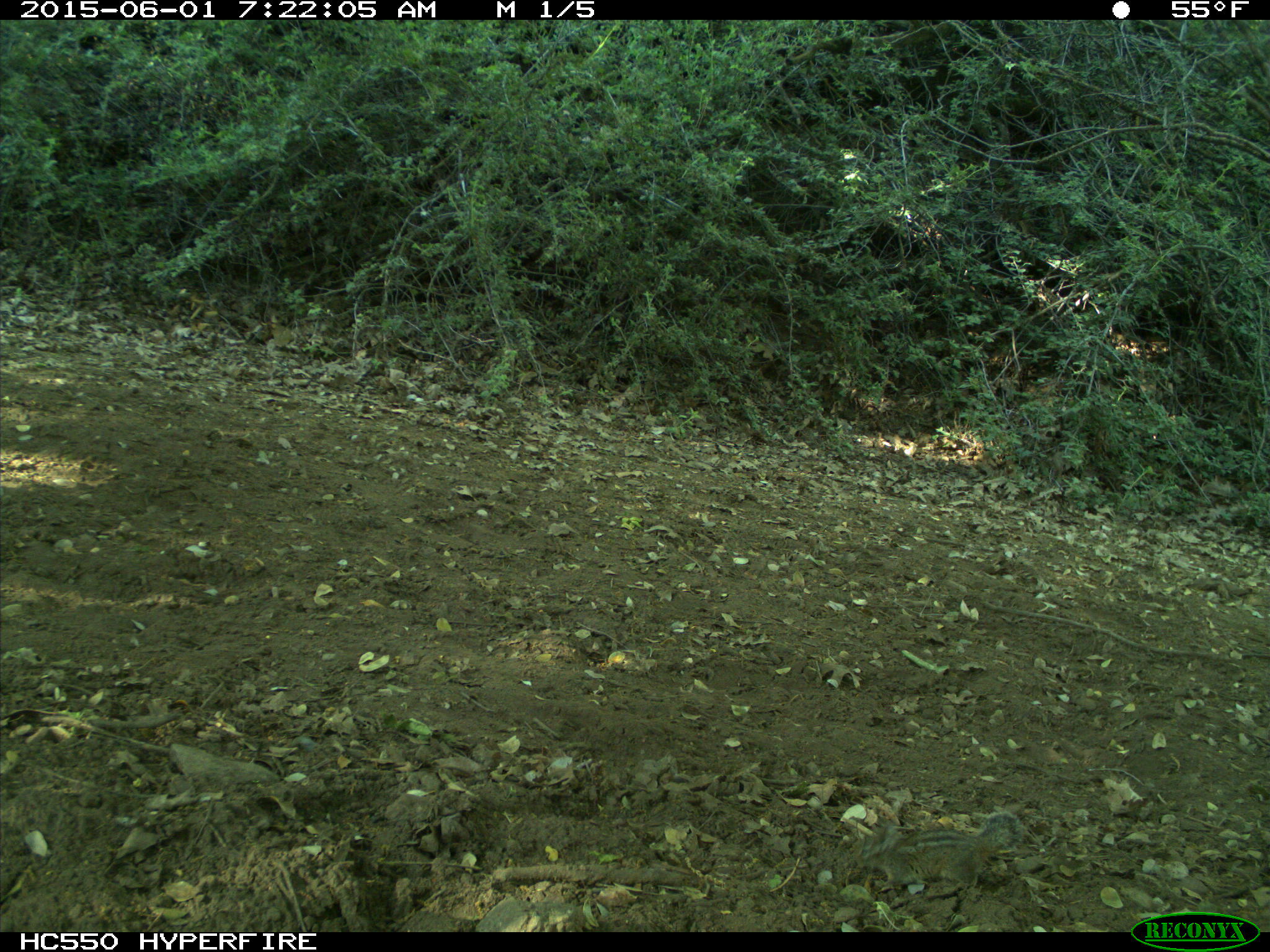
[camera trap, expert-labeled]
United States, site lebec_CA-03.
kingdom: Animalia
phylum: Chordata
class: Mammalia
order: Rodentia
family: Sciuridae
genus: Tamias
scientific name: Tamias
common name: chipmunk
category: unidentified chipmunk